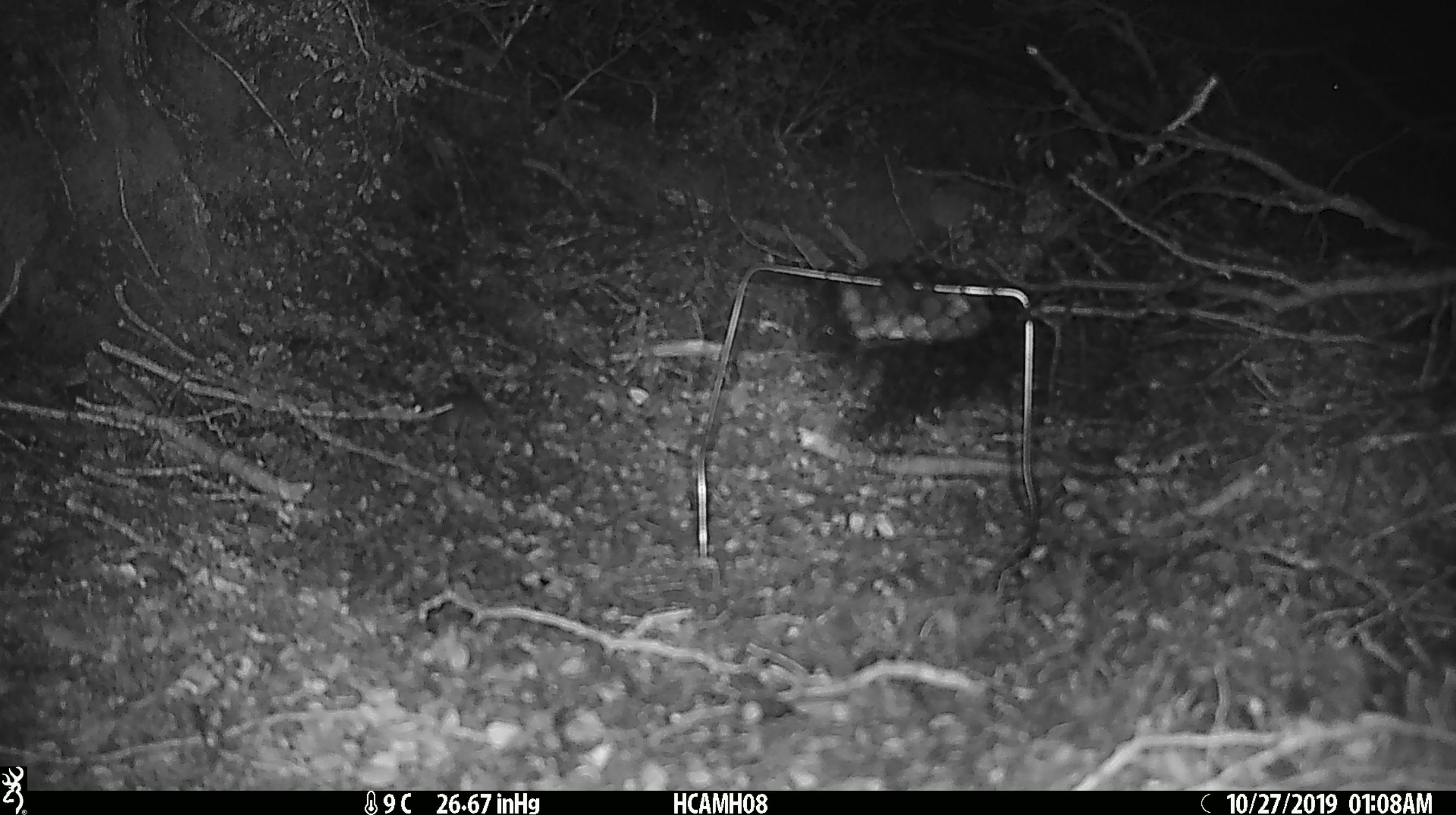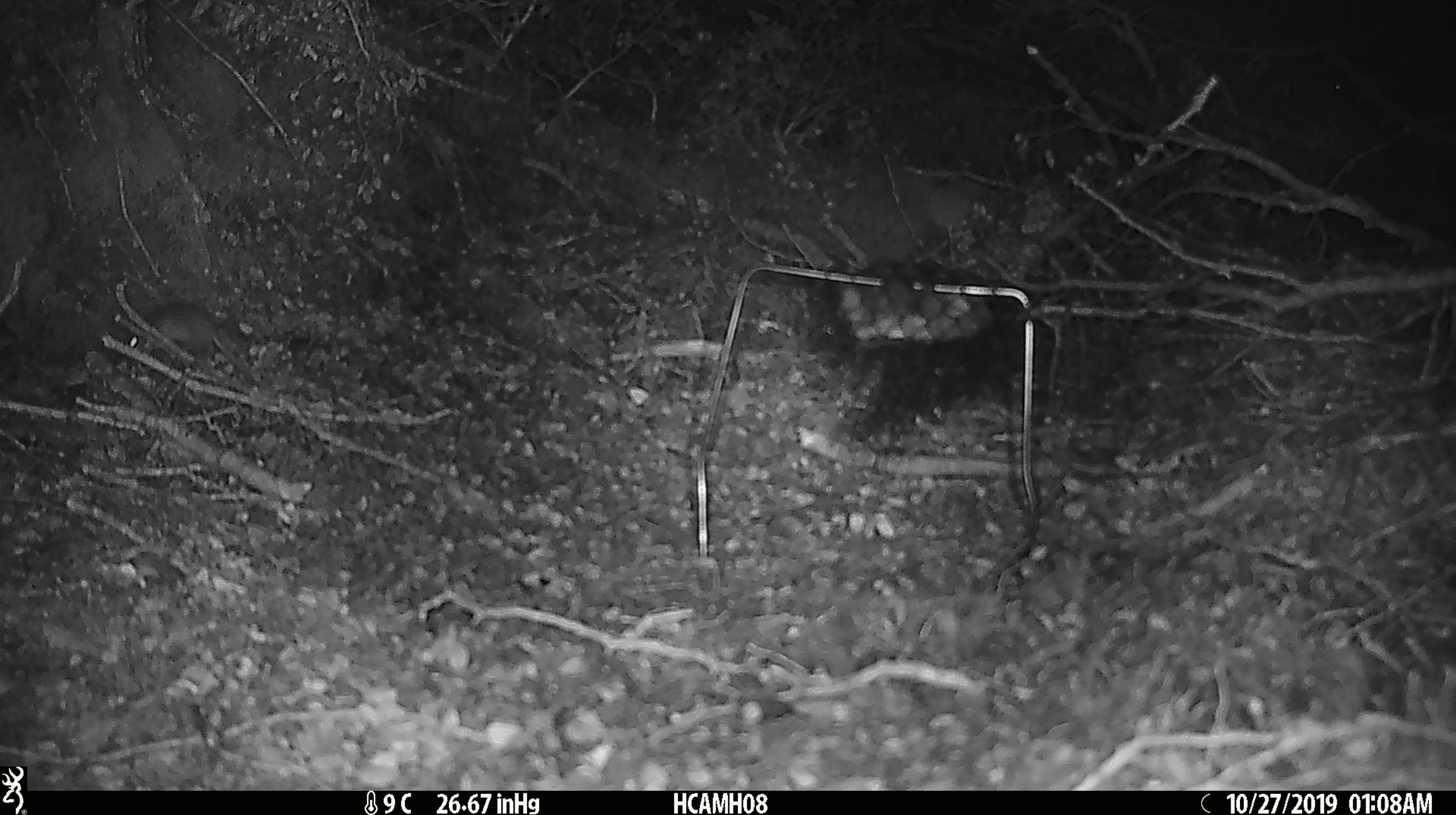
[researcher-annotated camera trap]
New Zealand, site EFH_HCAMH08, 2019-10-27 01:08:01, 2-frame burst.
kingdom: Animalia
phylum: Chordata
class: Mammalia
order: Rodentia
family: Muridae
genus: Mus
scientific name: Mus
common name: mouse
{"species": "mouse (Mus)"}